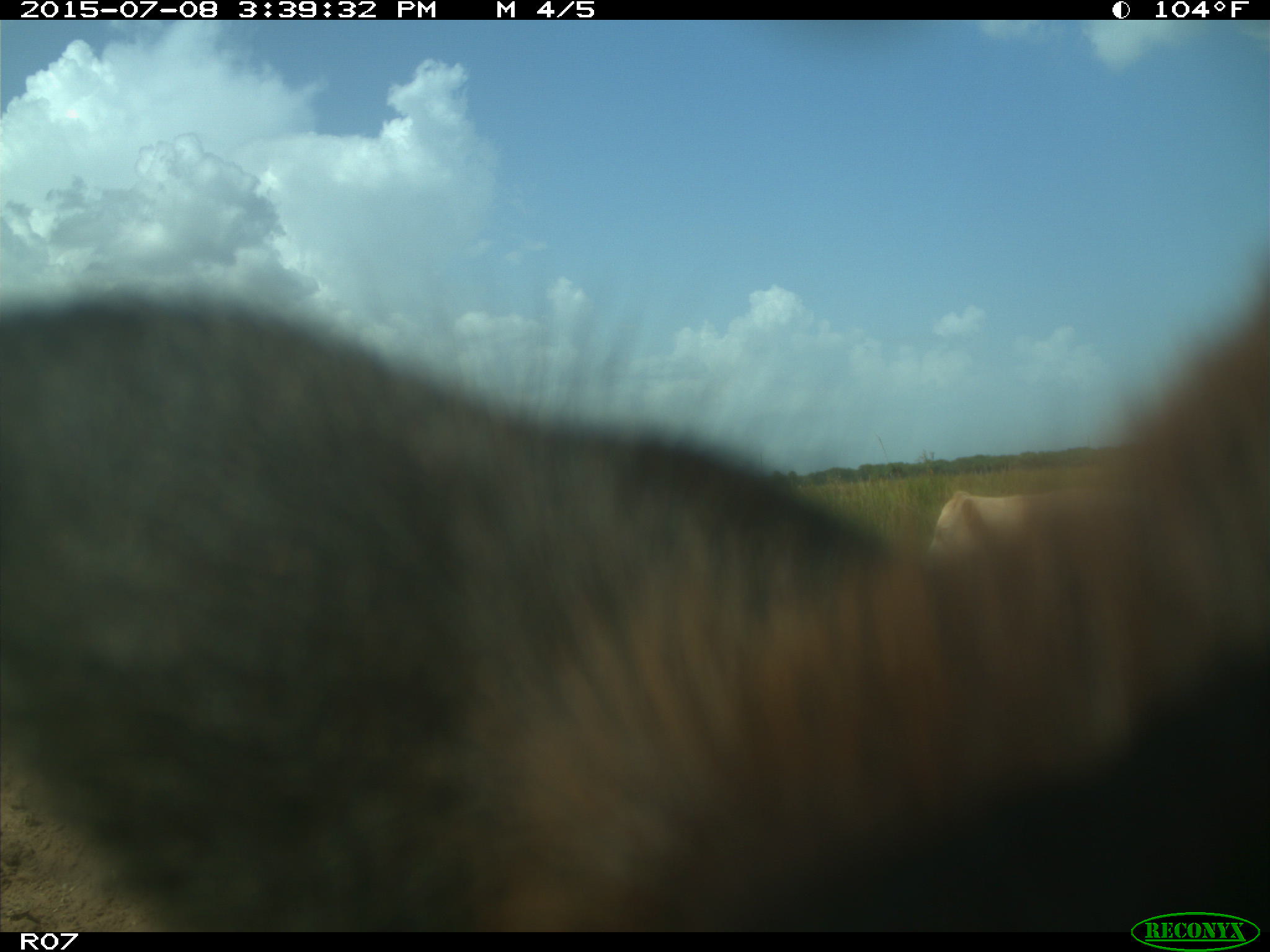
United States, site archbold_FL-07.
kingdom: Animalia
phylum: Chordata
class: Mammalia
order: Artiodactyla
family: Bovidae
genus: Bos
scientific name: Bos taurus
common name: domestic cow